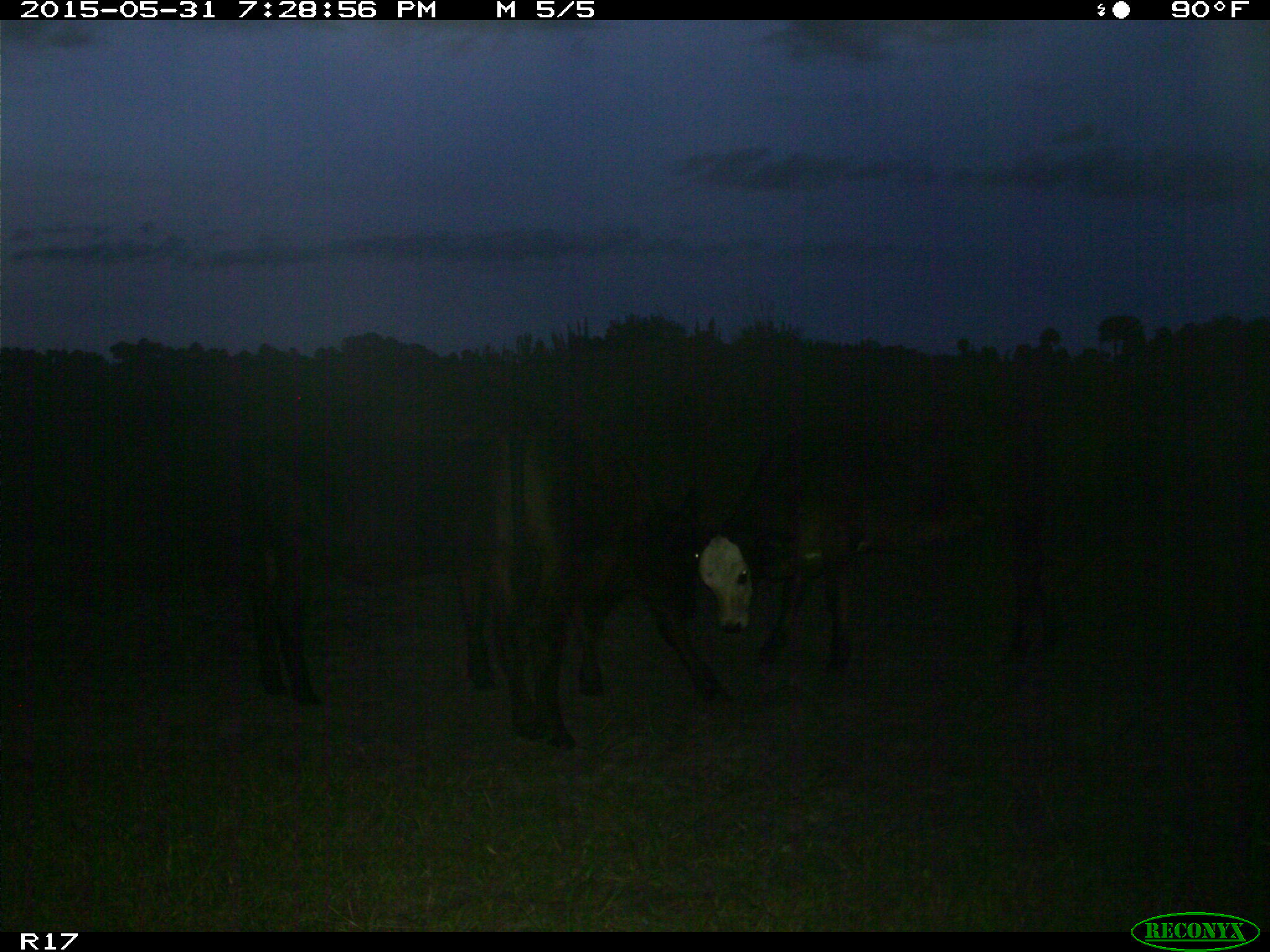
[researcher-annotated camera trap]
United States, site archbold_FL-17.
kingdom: Animalia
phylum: Chordata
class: Mammalia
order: Artiodactyla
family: Bovidae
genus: Bos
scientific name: Bos taurus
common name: domestic cow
Bos taurus (domestic cow).